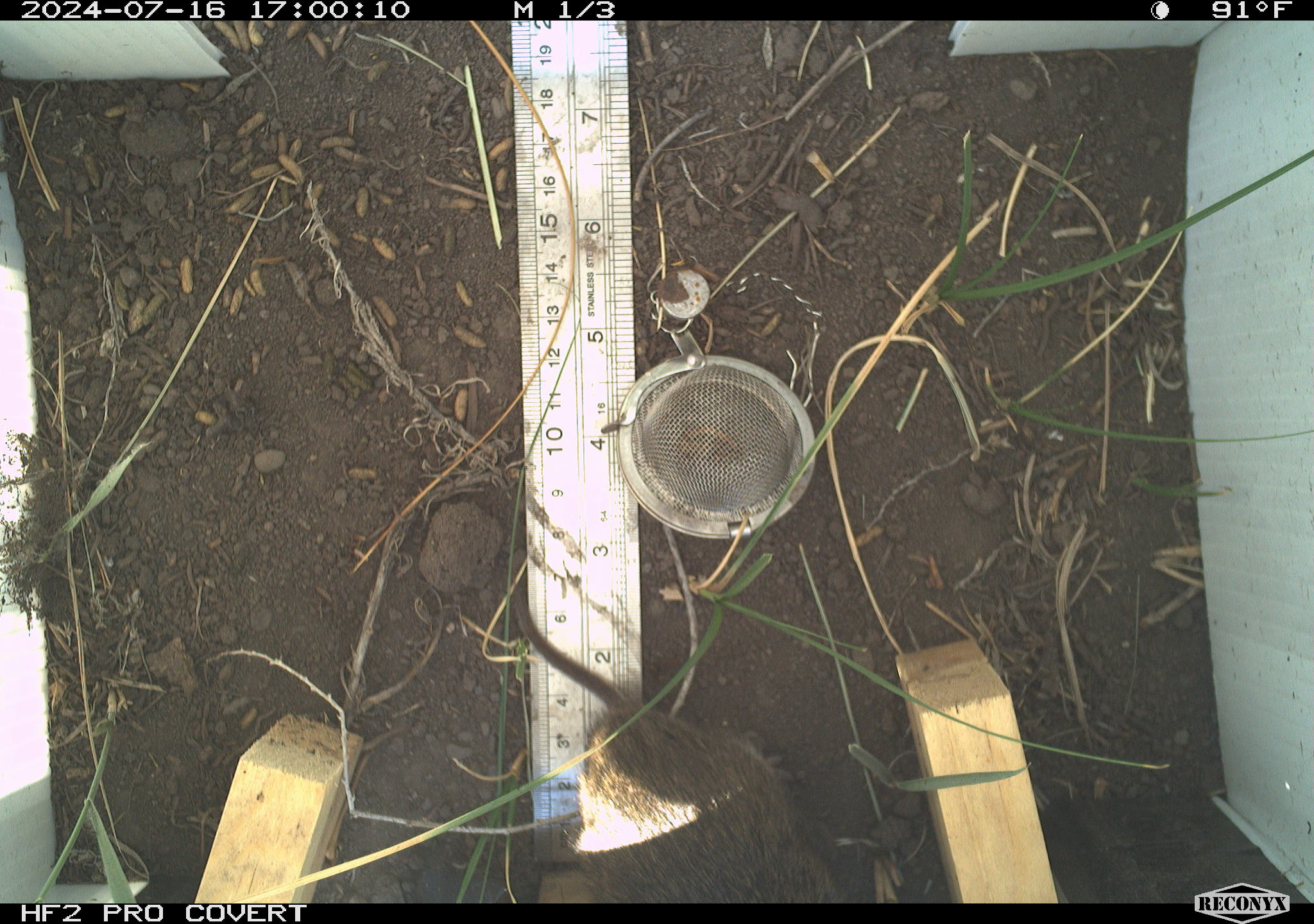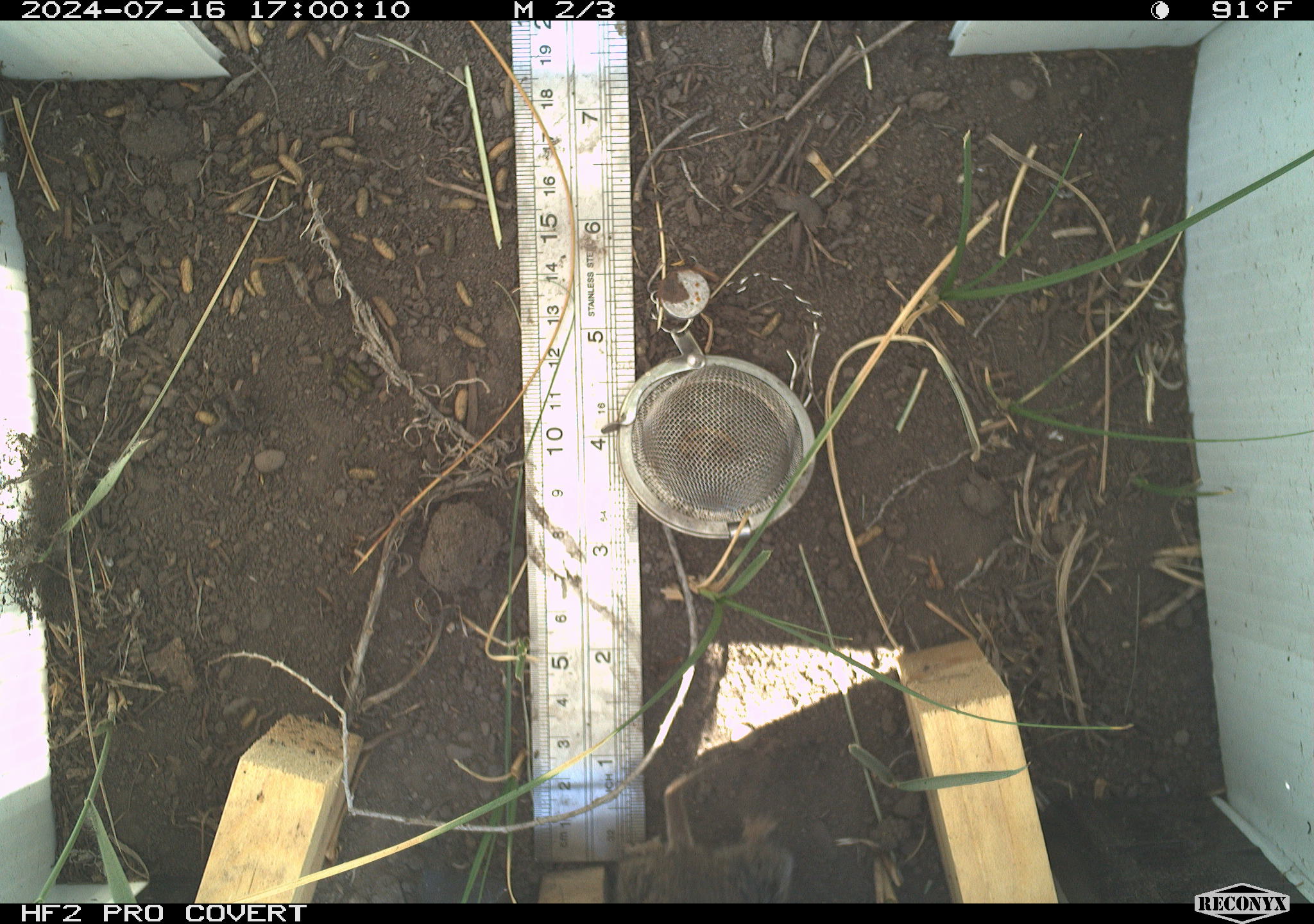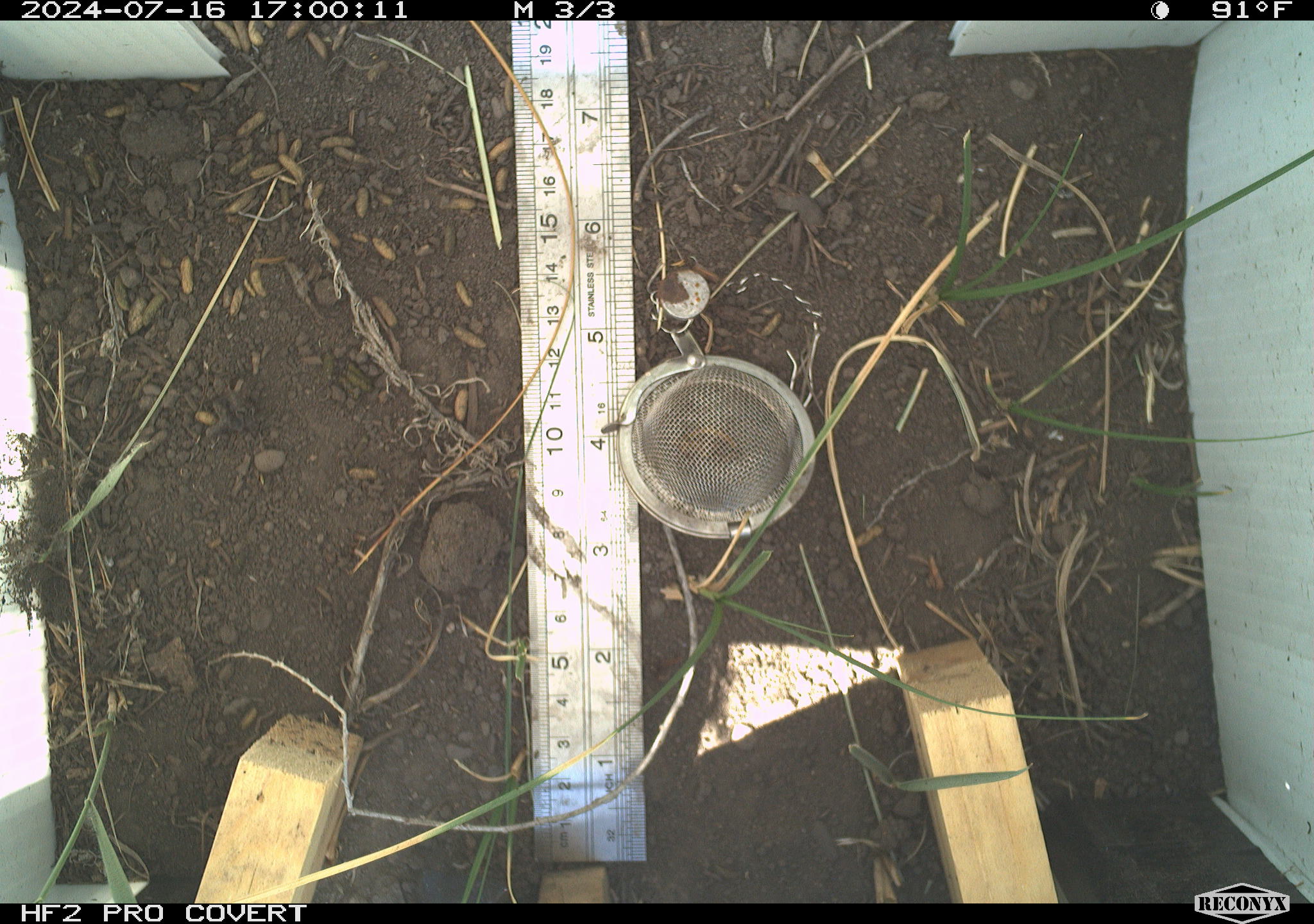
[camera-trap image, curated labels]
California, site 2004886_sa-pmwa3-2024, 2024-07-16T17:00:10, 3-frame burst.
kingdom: Animalia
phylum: Chordata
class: Mammalia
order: Rodentia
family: Cricetidae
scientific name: Arvicolinae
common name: voles, lemmings, and muskrats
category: arvicolinae subfamily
Arvicolinae subfamily (voles, lemmings, and muskrats) (Arvicolinae).